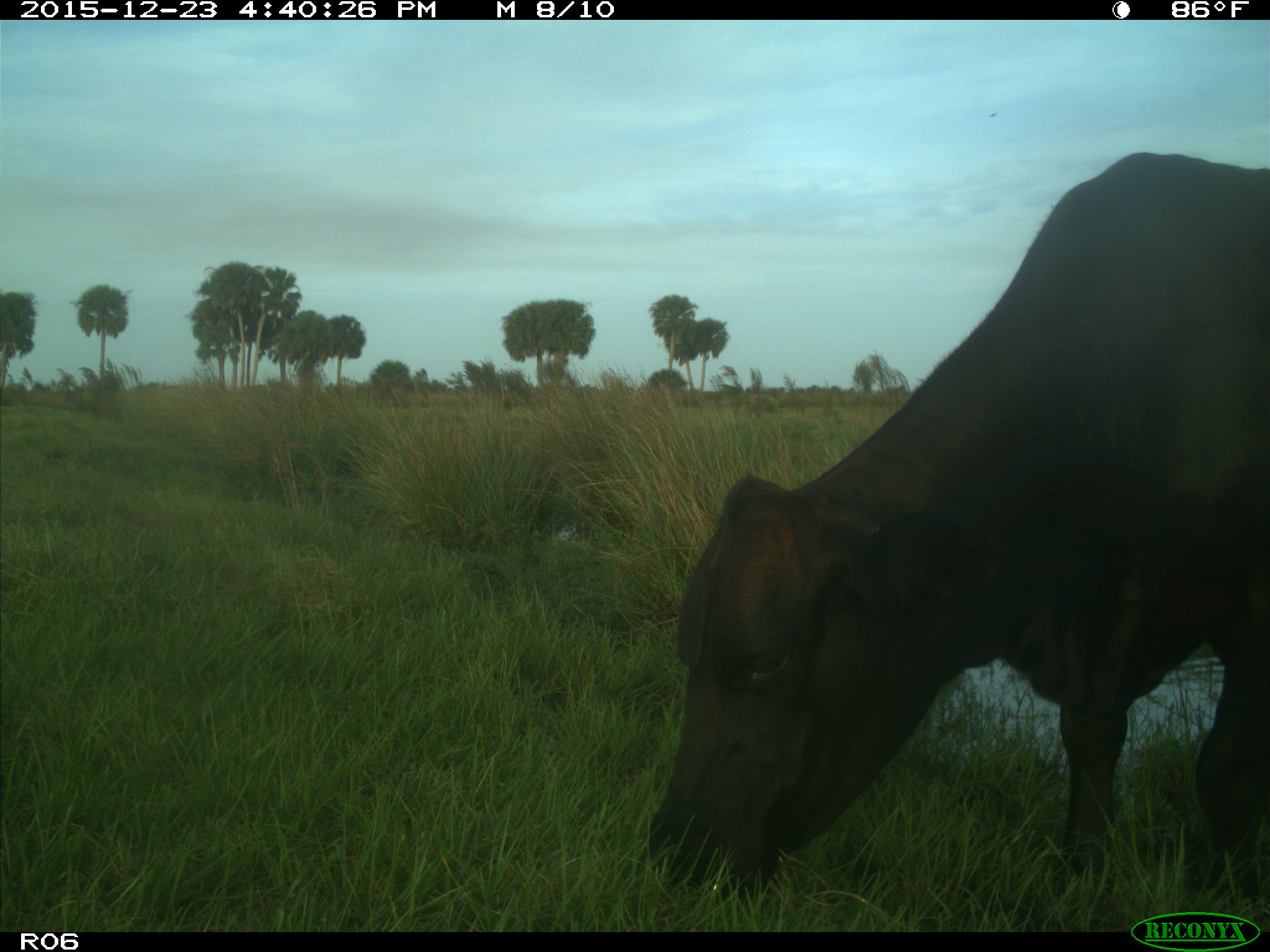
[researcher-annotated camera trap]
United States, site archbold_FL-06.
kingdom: Animalia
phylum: Chordata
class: Mammalia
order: Artiodactyla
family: Bovidae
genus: Bos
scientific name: Bos taurus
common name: domestic cow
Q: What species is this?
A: Bos taurus (domestic cow).